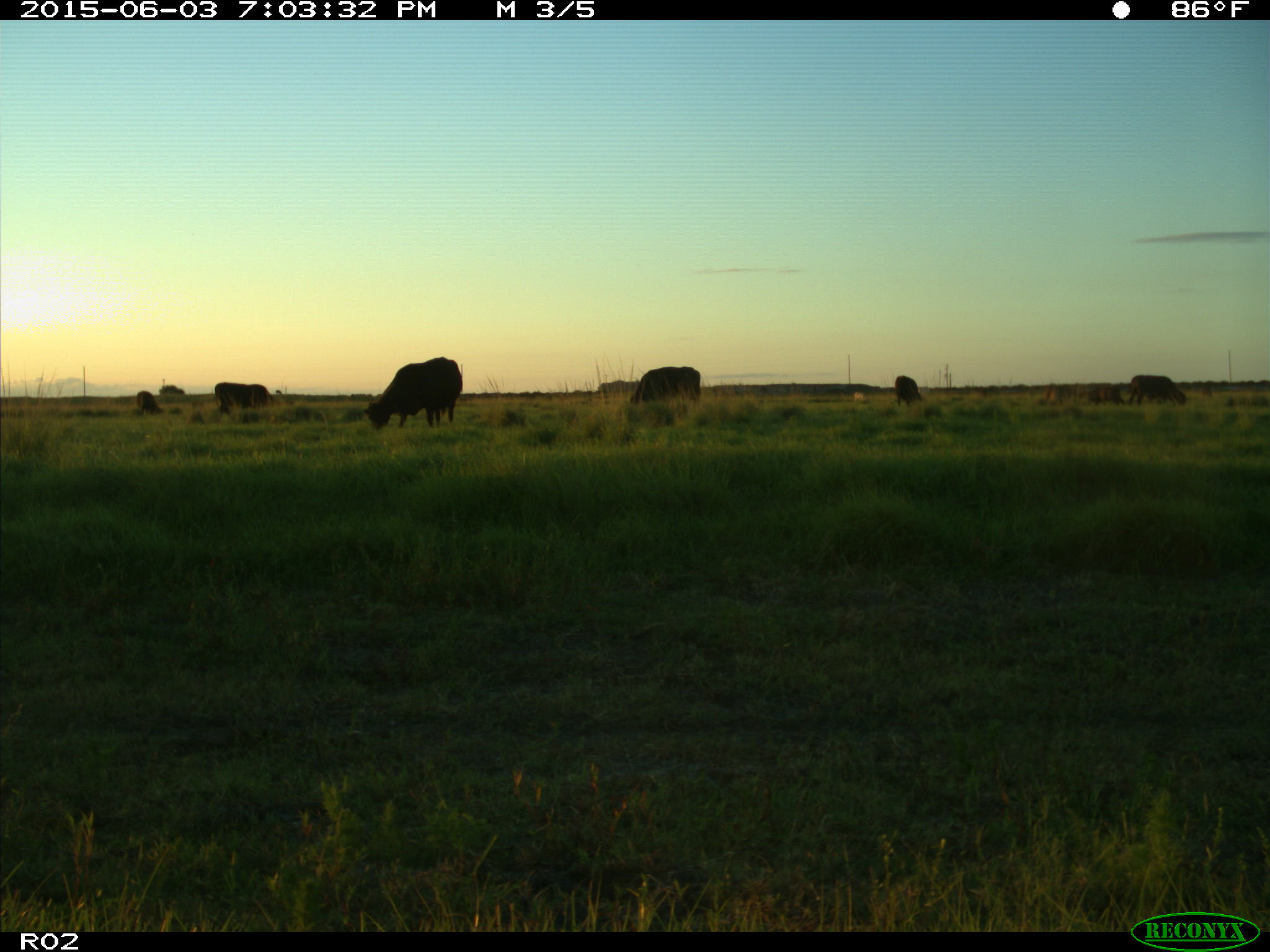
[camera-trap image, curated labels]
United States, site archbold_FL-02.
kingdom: Animalia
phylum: Chordata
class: Mammalia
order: Artiodactyla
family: Bovidae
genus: Bos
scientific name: Bos taurus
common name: domestic cow